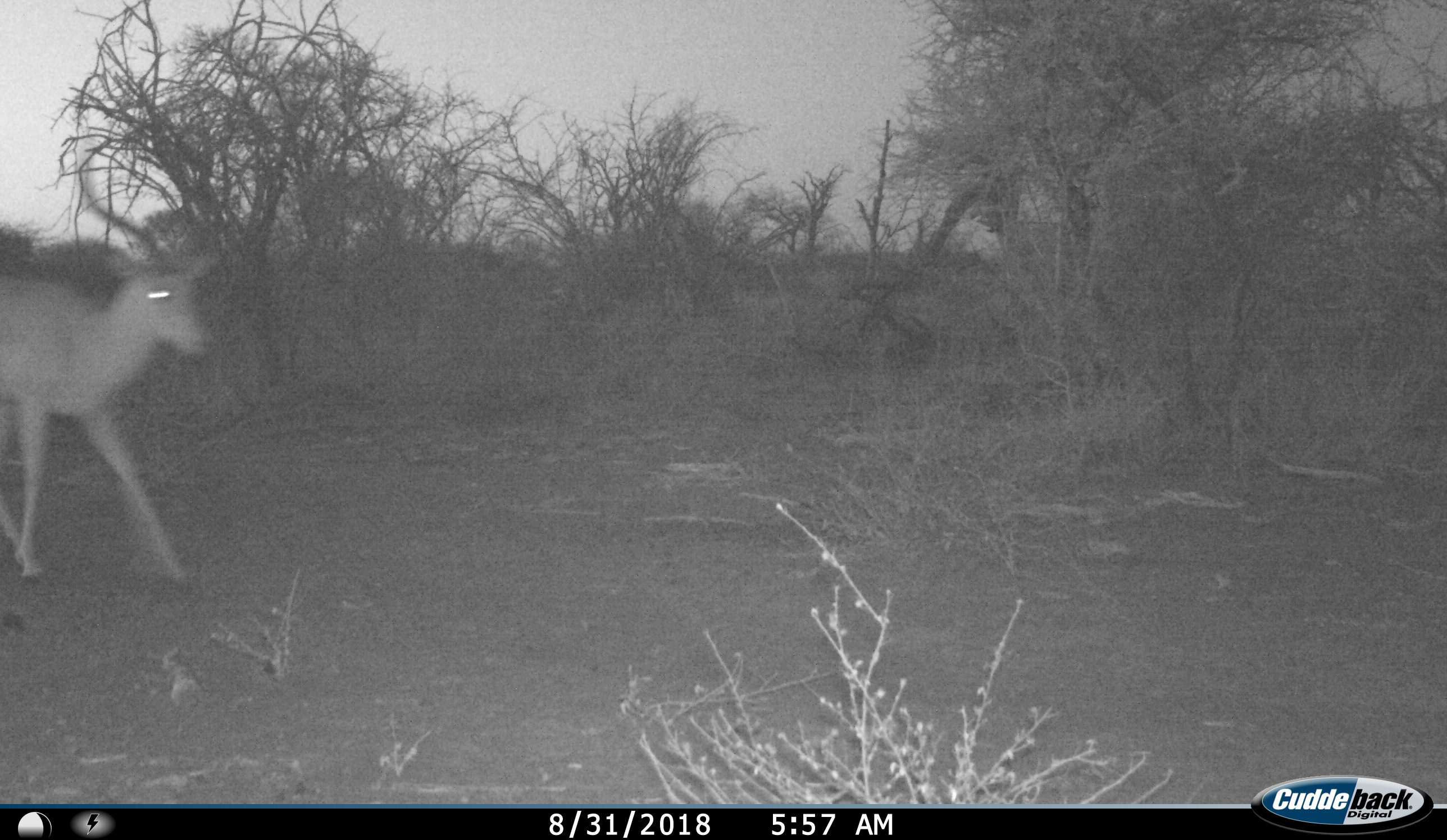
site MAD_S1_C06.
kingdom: Animalia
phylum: Chordata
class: Mammalia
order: Artiodactyla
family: Bovidae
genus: Aepyceros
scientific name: Aepyceros melampus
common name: impala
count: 1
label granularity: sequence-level